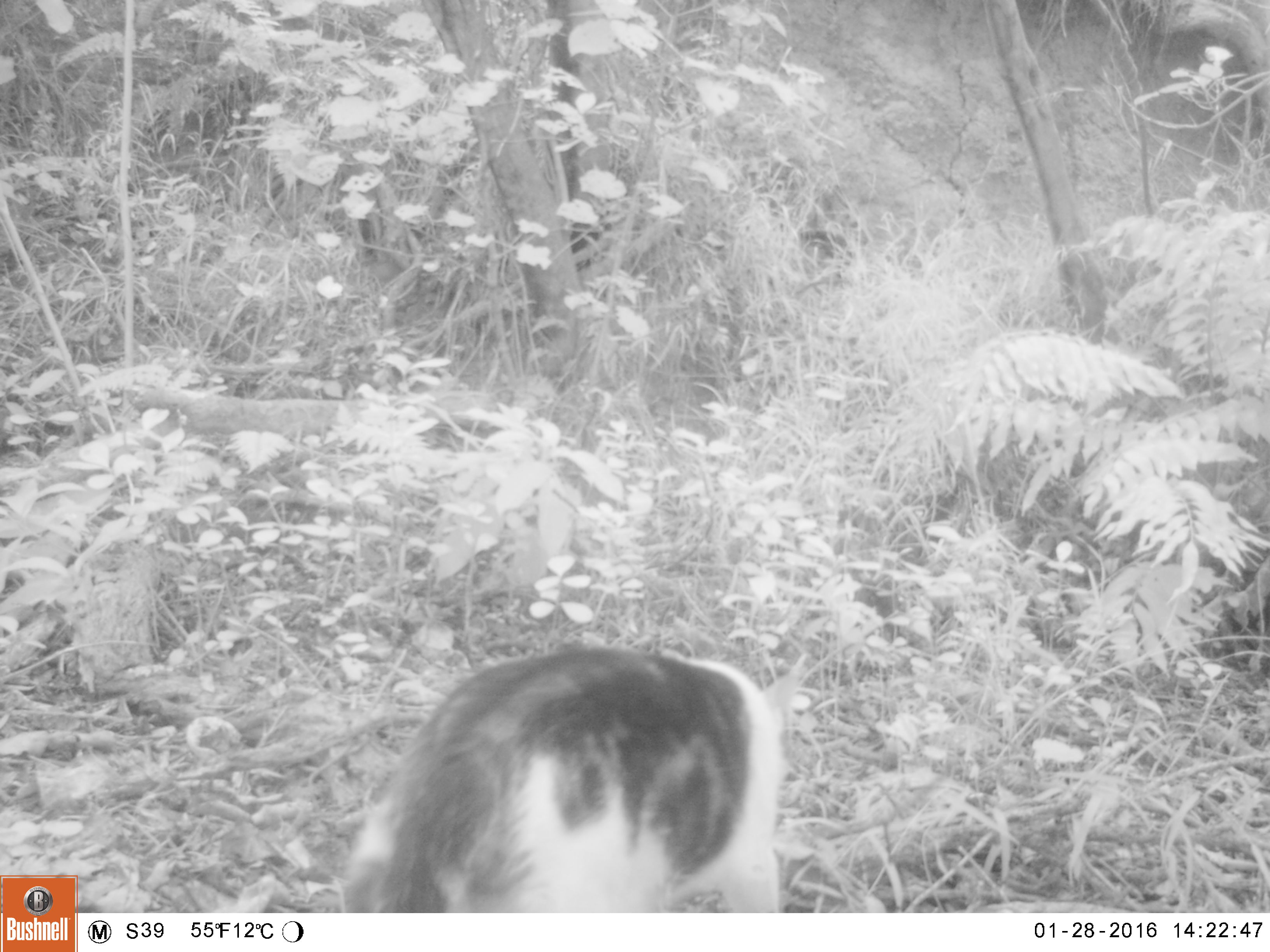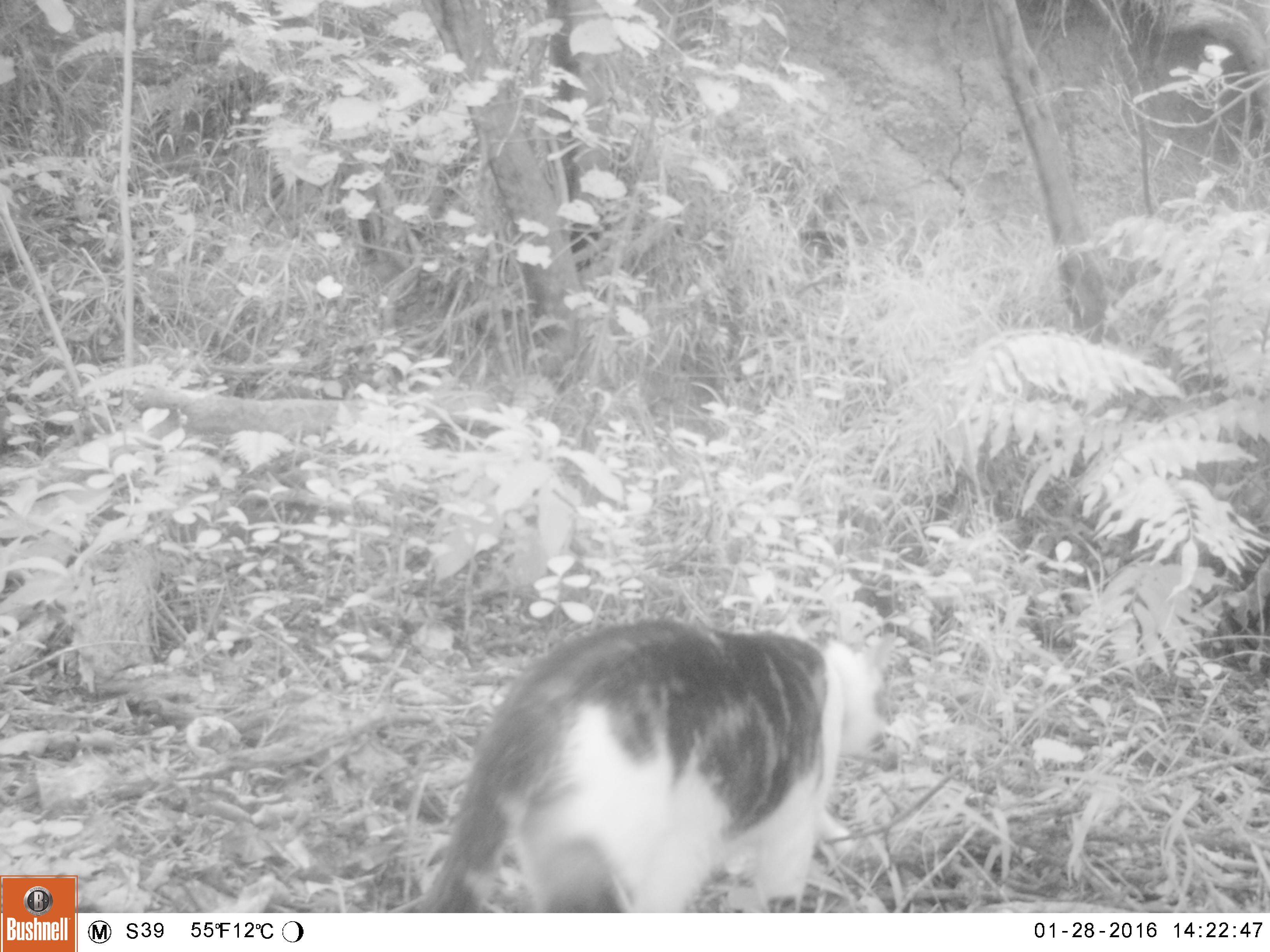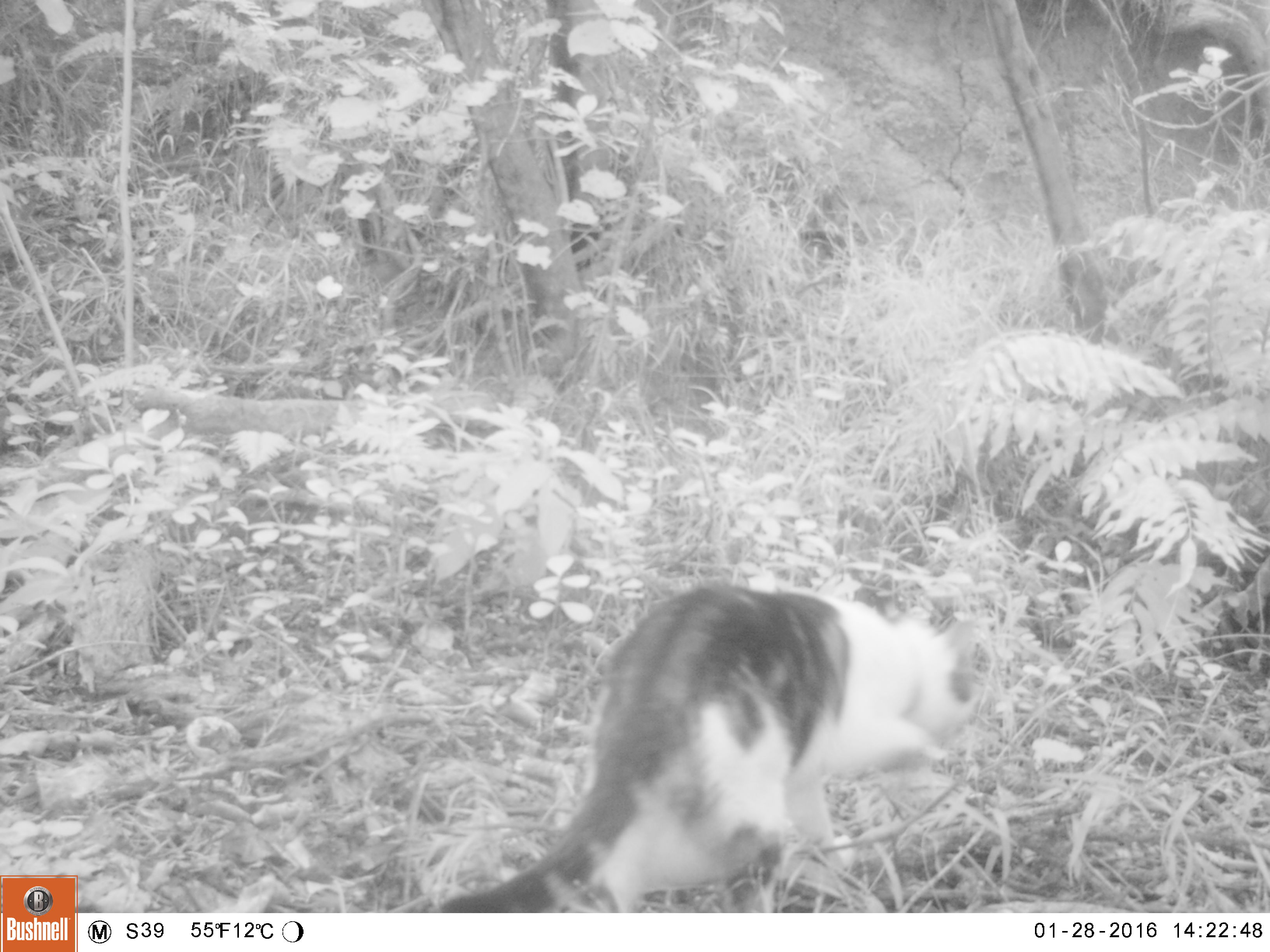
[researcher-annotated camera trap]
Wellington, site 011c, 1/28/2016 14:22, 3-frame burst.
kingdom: Animalia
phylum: Chordata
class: Mammalia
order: Carnivora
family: Felidae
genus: Felis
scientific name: Felis catus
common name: cat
Cat (Felis catus).